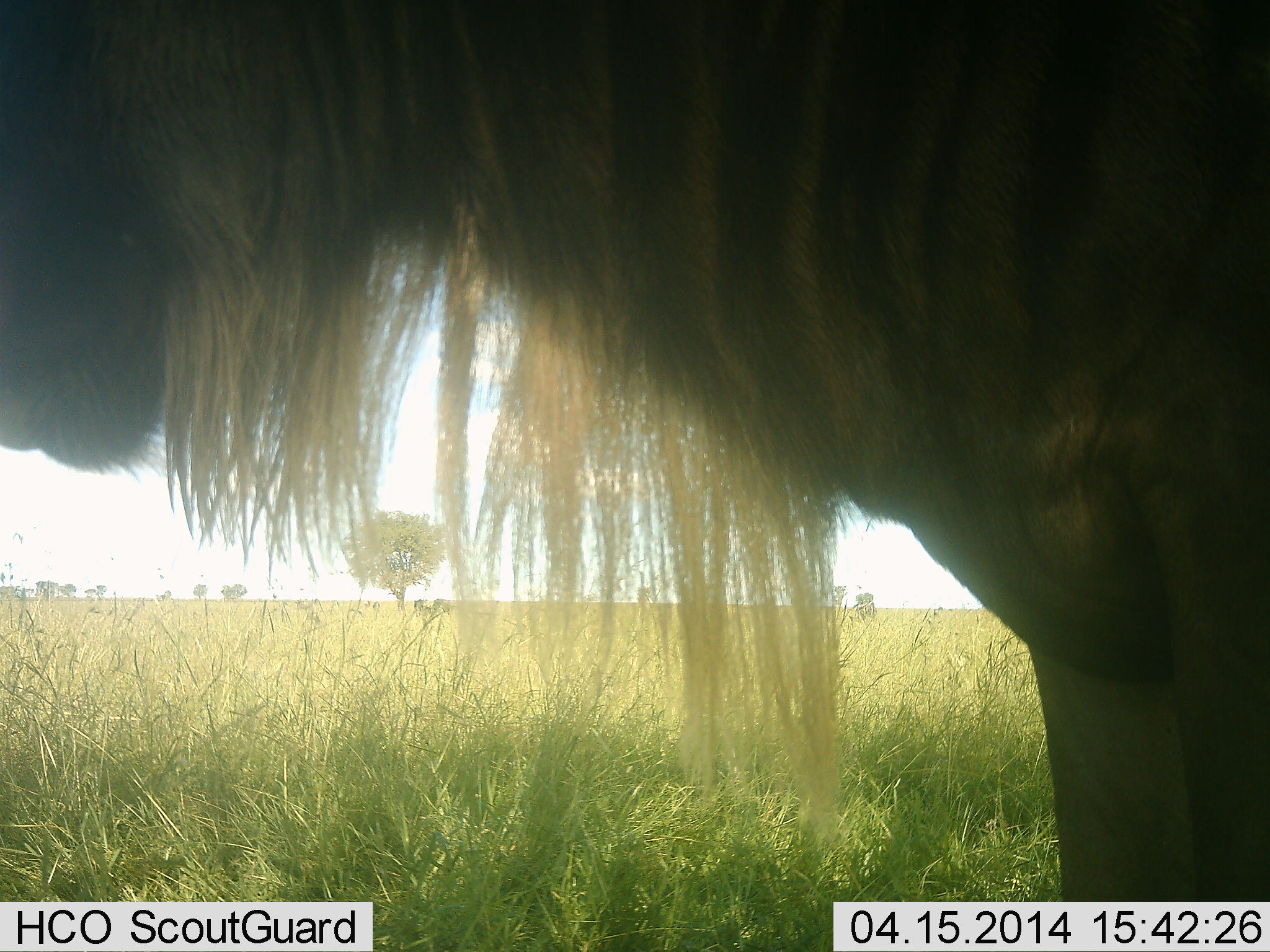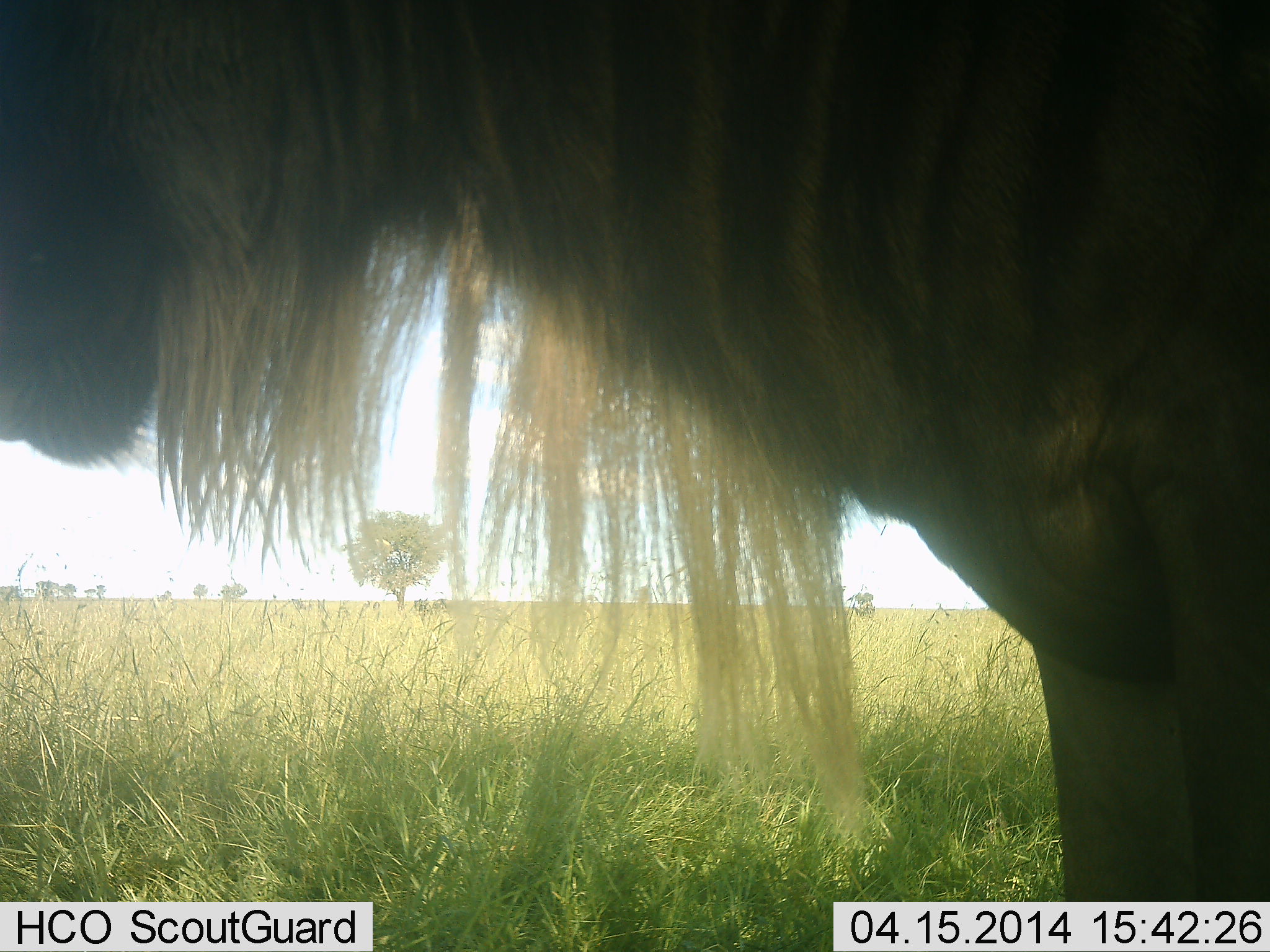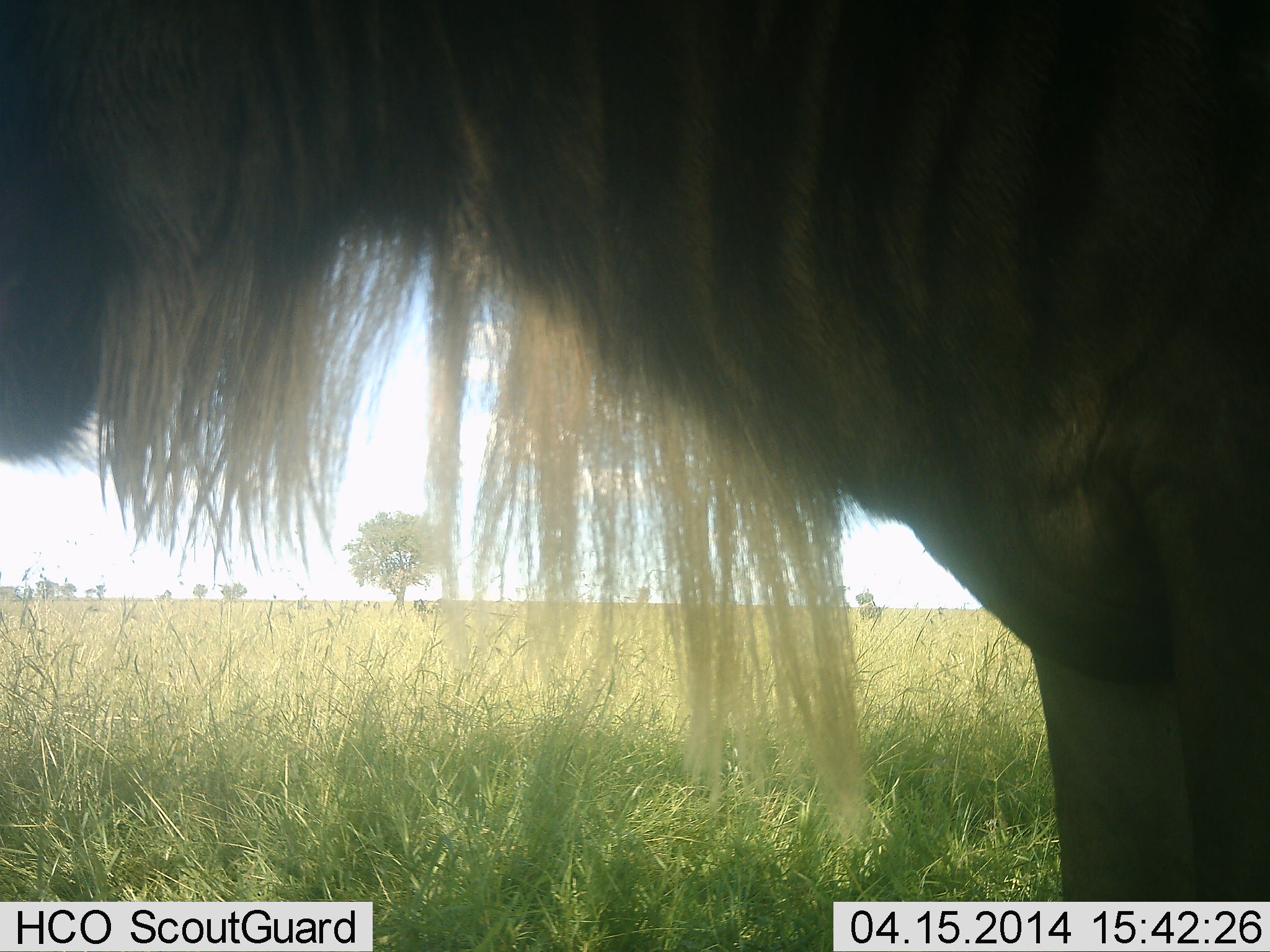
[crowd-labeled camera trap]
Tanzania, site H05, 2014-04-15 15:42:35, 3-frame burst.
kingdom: Animalia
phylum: Chordata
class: Mammalia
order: Artiodactyla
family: Bovidae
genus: Connochaetes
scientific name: Connochaetes taurinus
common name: blue wildebeest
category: wildebeest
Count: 1.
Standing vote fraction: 100%.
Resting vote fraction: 0%.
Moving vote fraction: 0%.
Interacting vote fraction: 0%.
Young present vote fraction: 0%.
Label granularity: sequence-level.